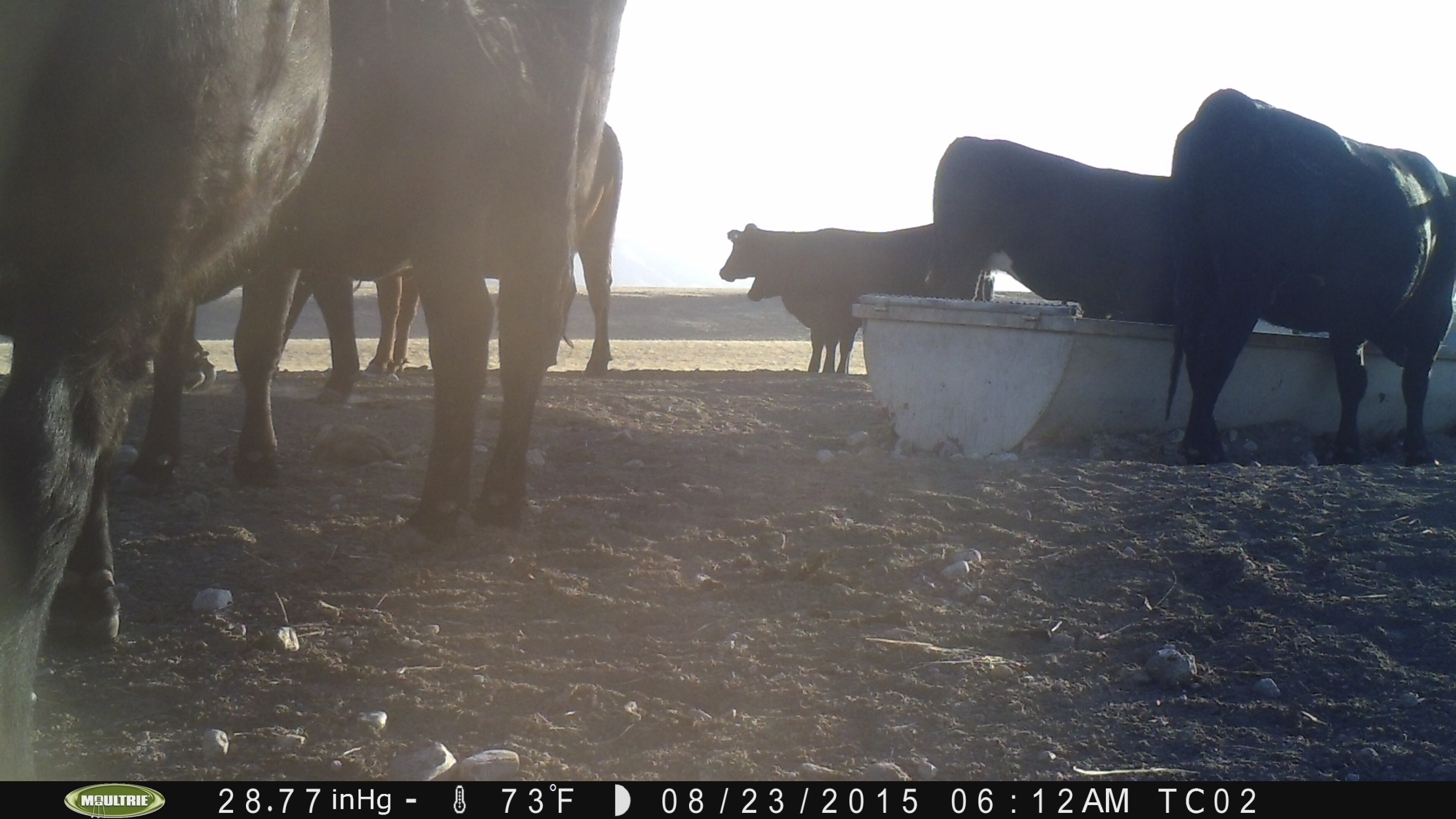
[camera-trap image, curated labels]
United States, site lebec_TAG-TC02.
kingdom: Animalia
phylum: Chordata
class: Mammalia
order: Artiodactyla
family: Bovidae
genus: Bos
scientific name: Bos taurus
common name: domestic cow